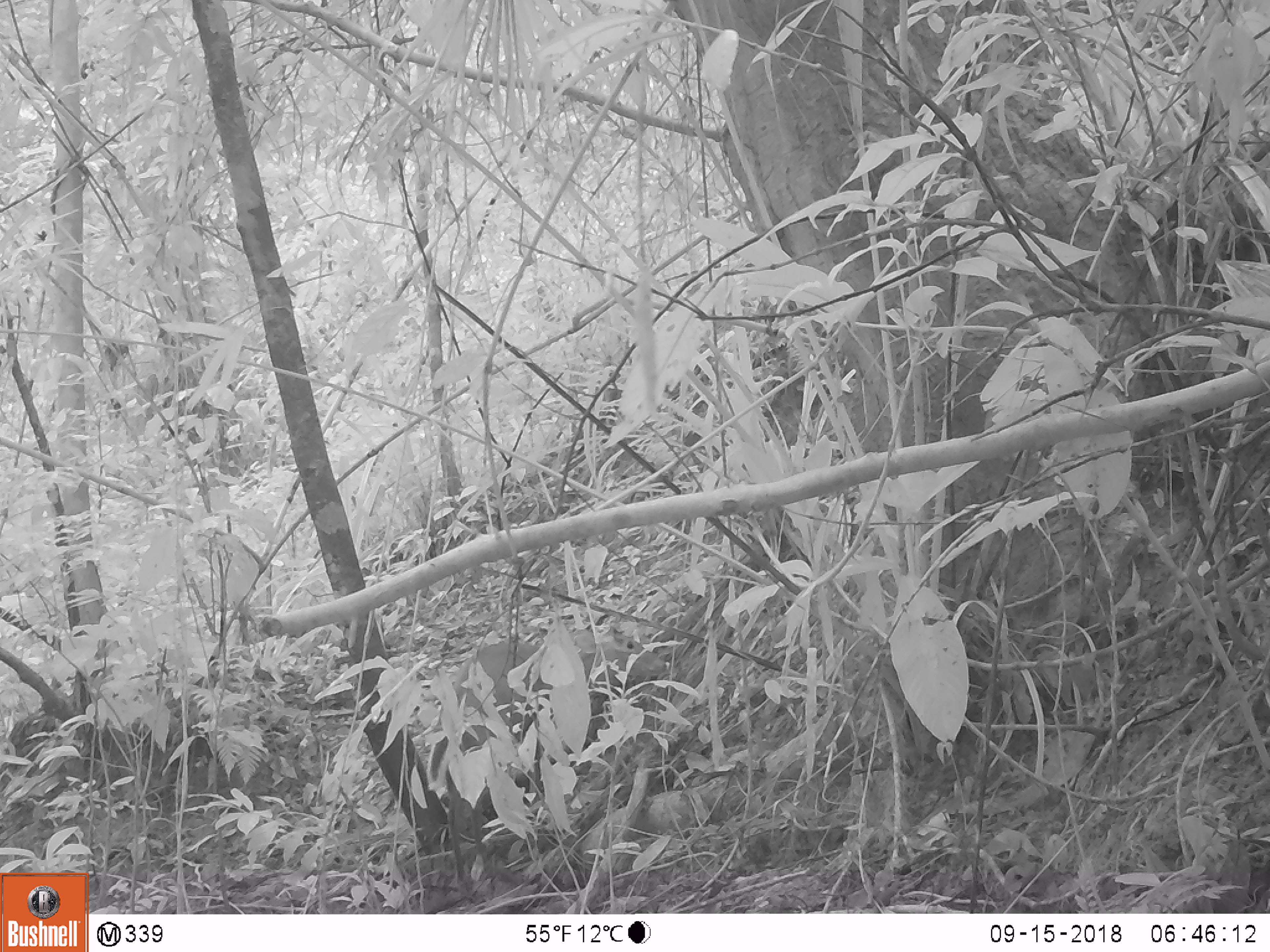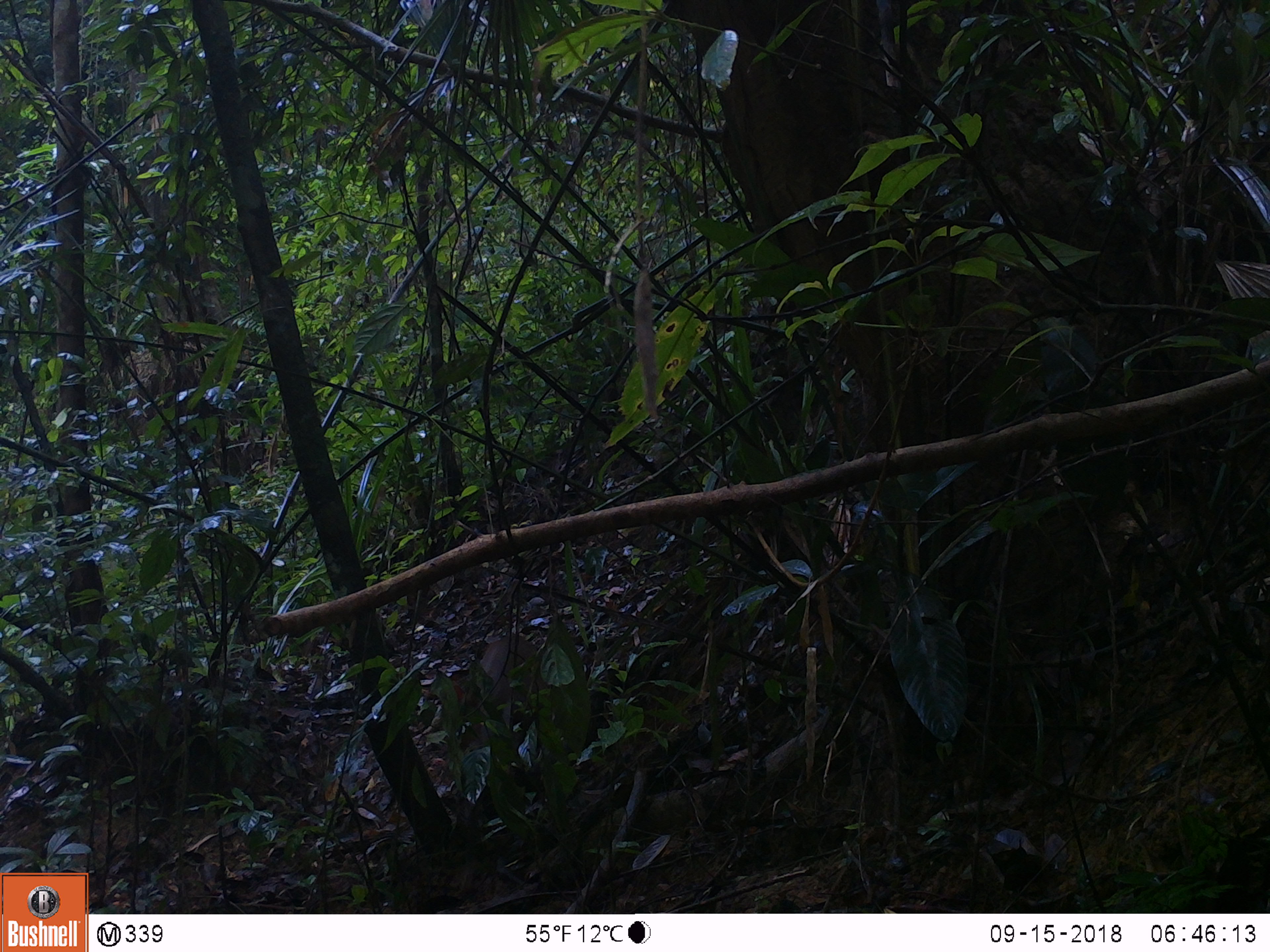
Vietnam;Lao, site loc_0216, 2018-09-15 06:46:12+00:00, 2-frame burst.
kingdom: Animalia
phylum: Chordata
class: Mammalia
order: Artiodactyla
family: Cervidae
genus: Muntiacus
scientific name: Muntiacus rooseveltorum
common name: roosevelt's muntjac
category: roosevelts muntjac group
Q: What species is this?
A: Roosevelts muntjac group (roosevelt's muntjac) (Muntiacus rooseveltorum).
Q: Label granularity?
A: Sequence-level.